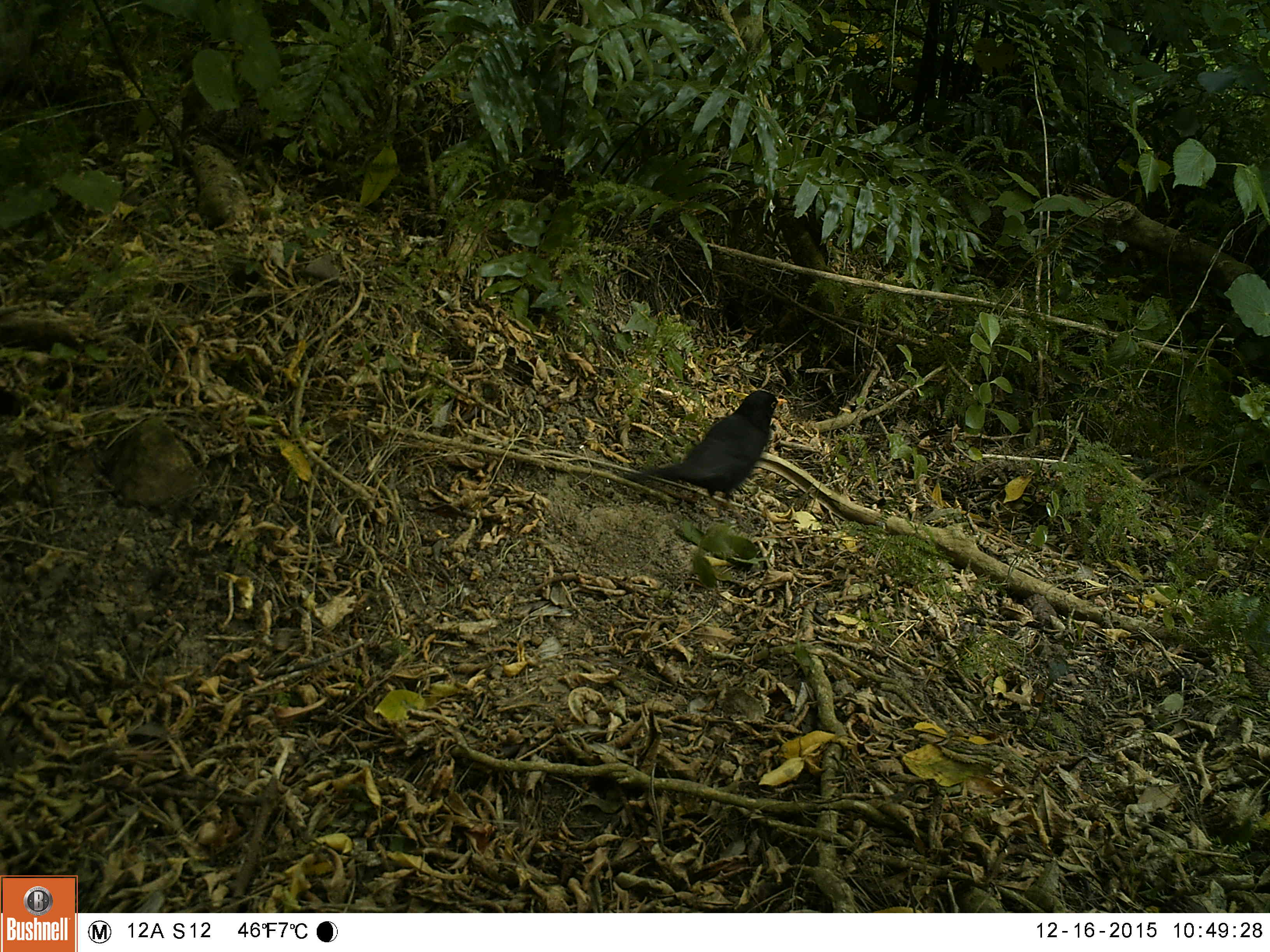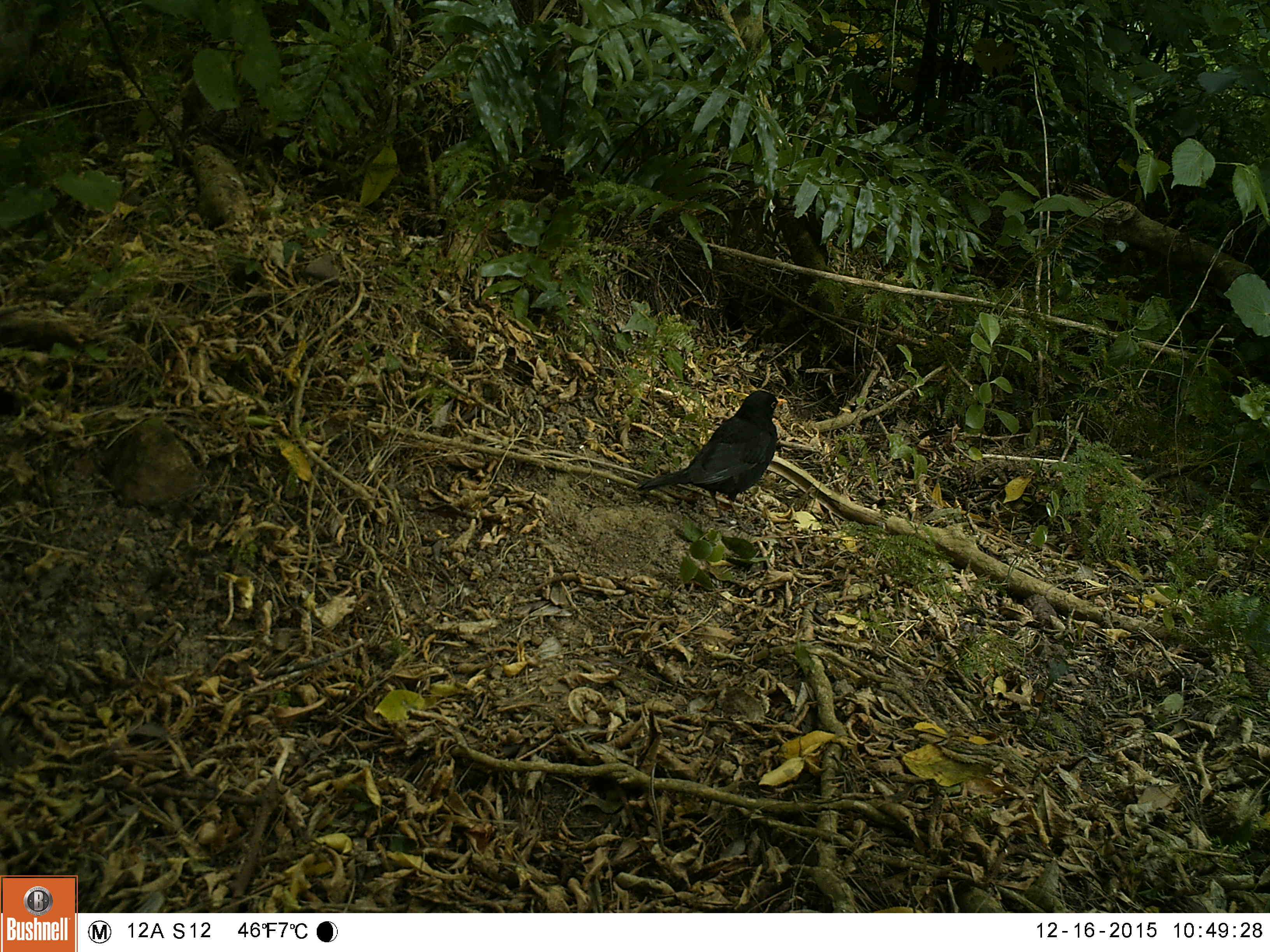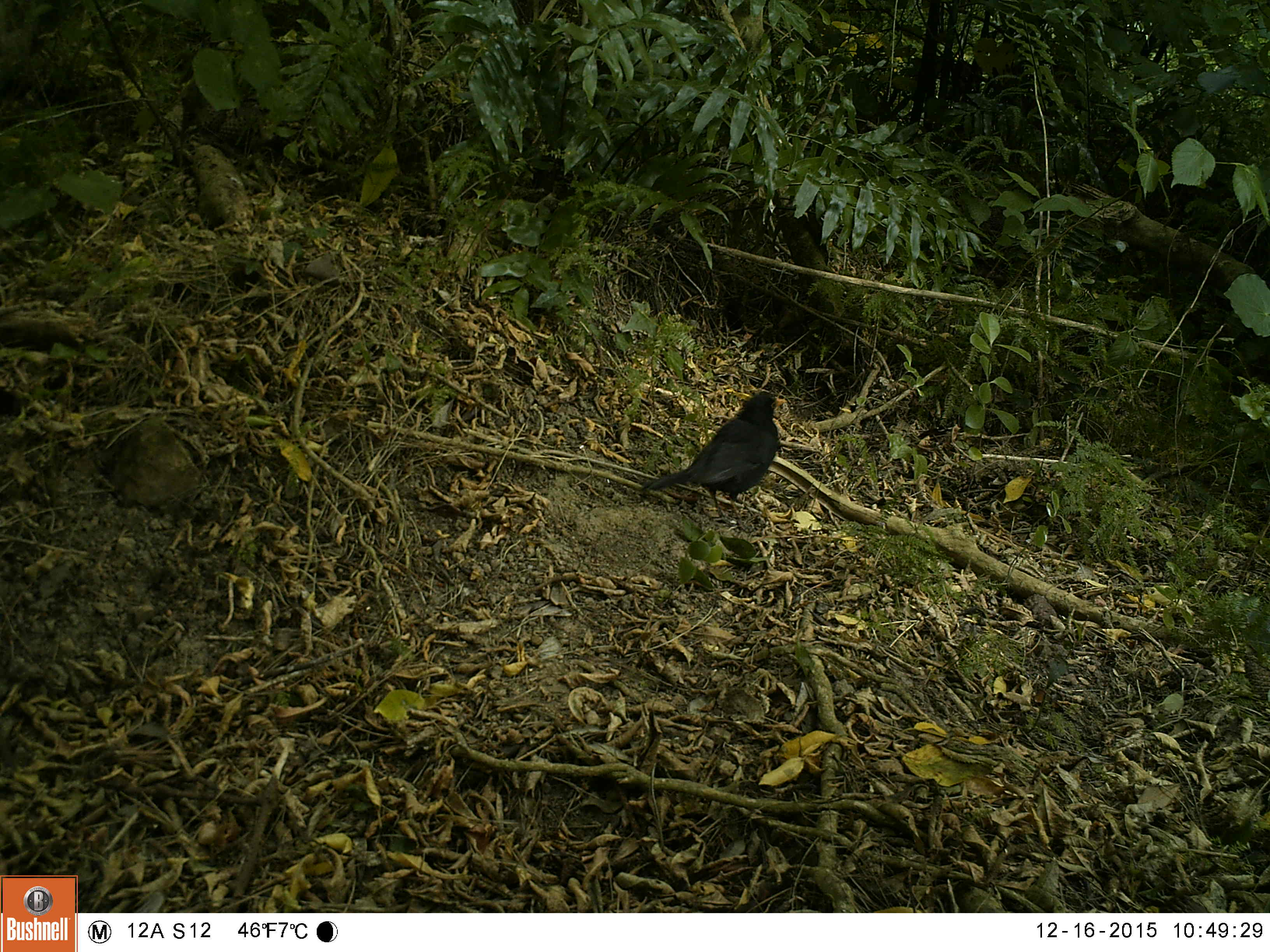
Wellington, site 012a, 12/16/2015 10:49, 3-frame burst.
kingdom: Animalia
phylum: Chordata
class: Aves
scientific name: Aves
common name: bird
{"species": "bird (Aves)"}